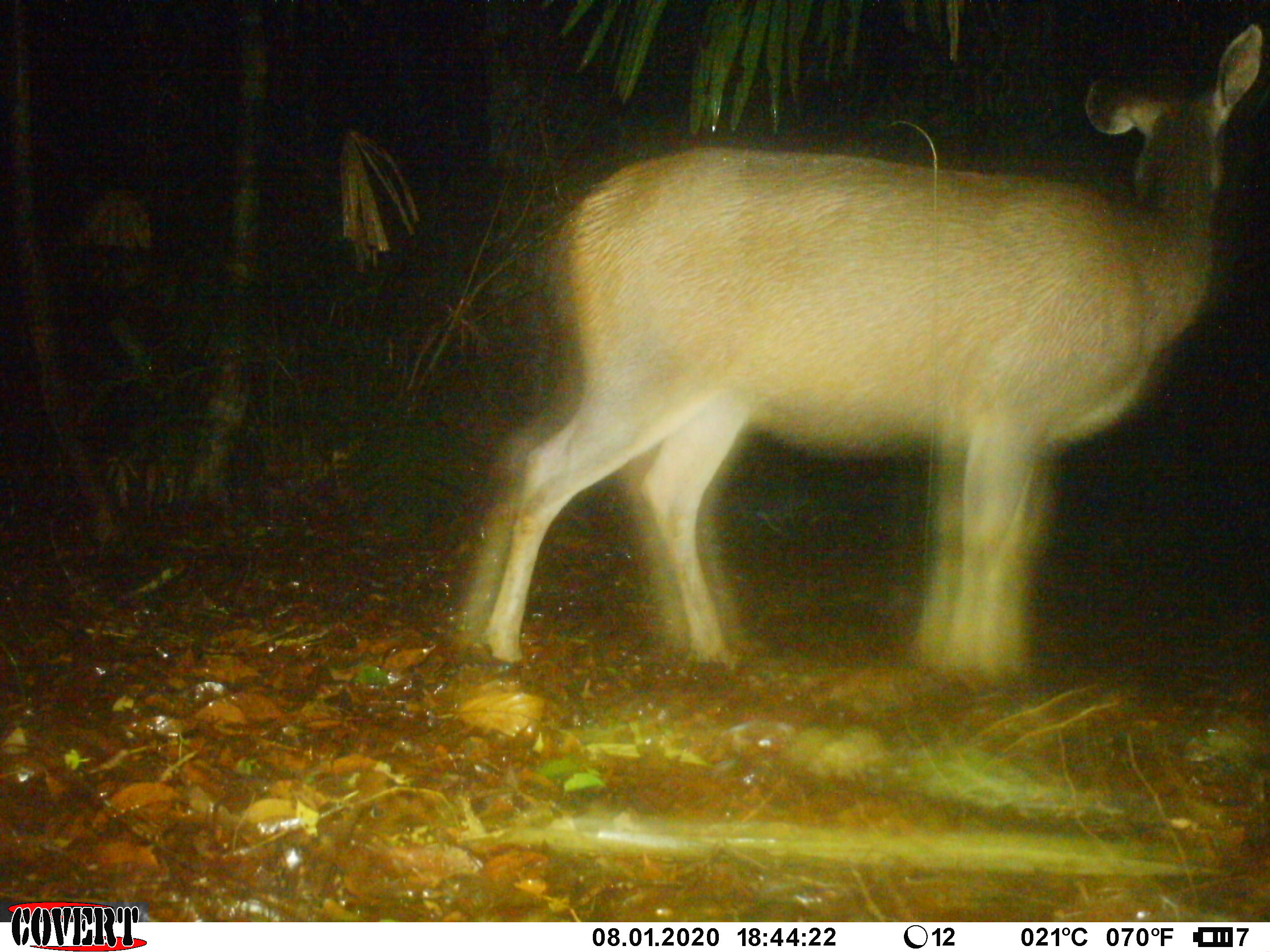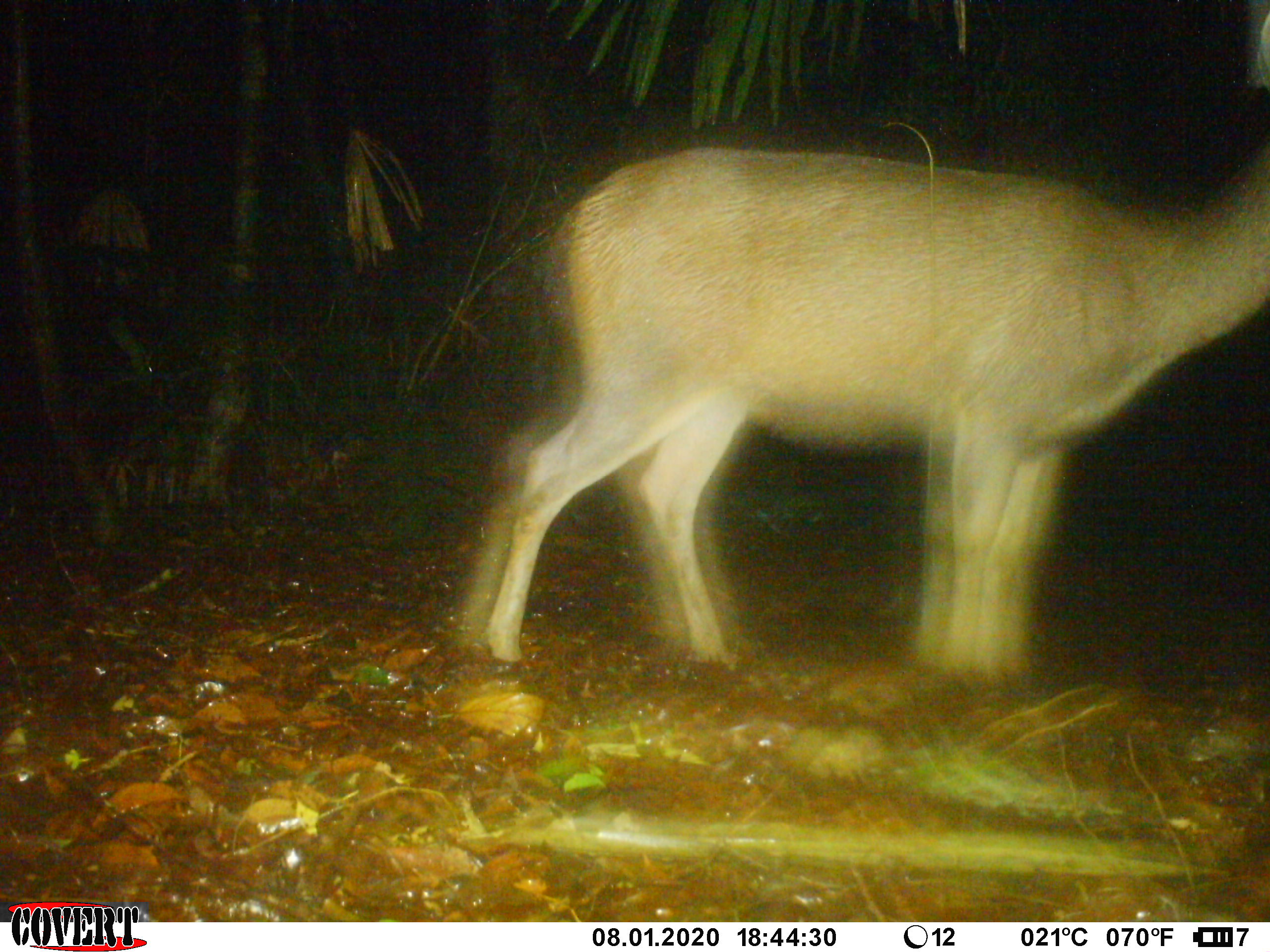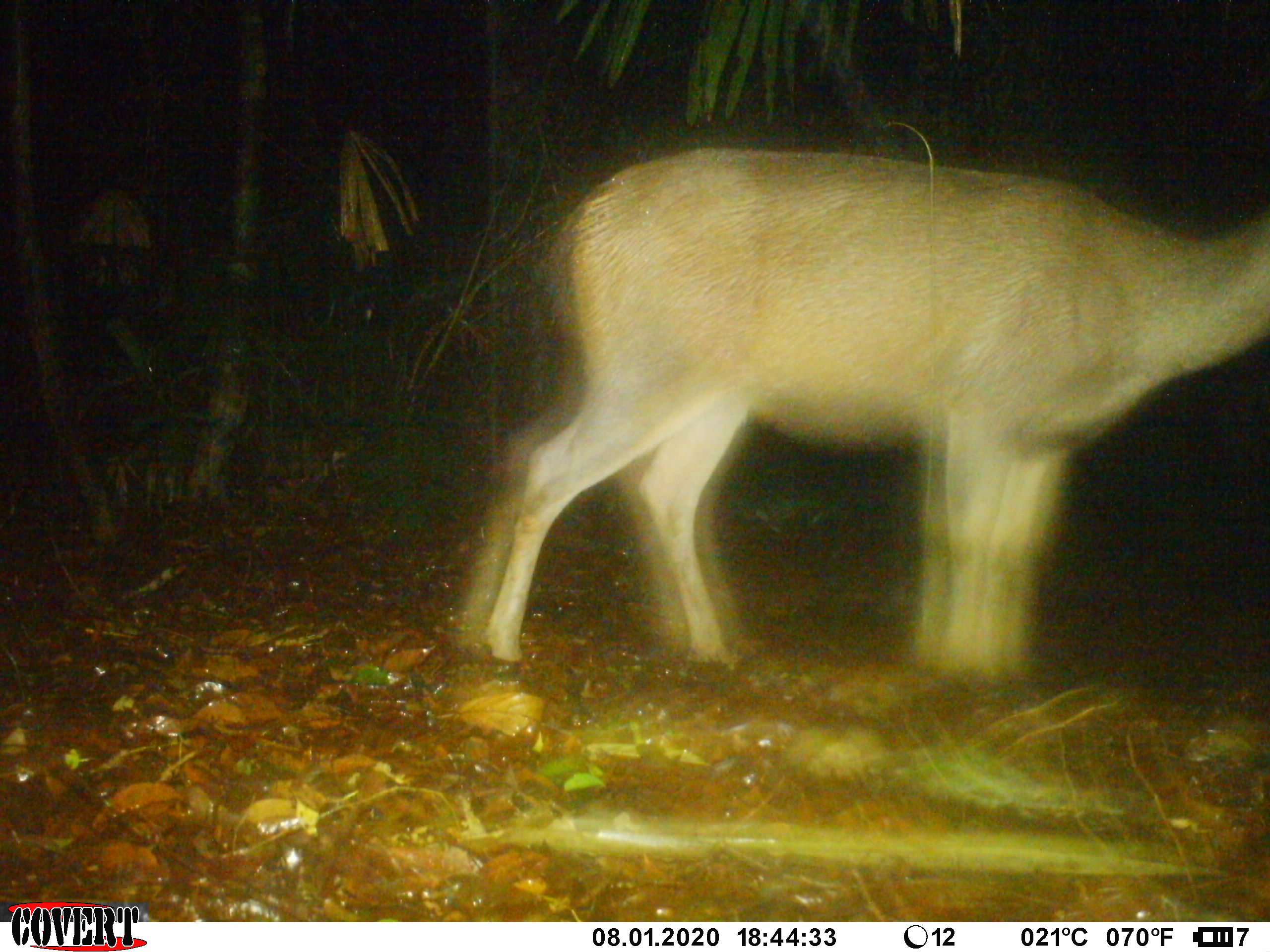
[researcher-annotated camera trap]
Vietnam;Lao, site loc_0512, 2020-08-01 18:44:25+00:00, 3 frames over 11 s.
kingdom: Animalia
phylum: Chordata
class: Mammalia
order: Artiodactyla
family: Cervidae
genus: Rusa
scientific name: Rusa unicolor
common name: sambar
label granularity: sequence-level